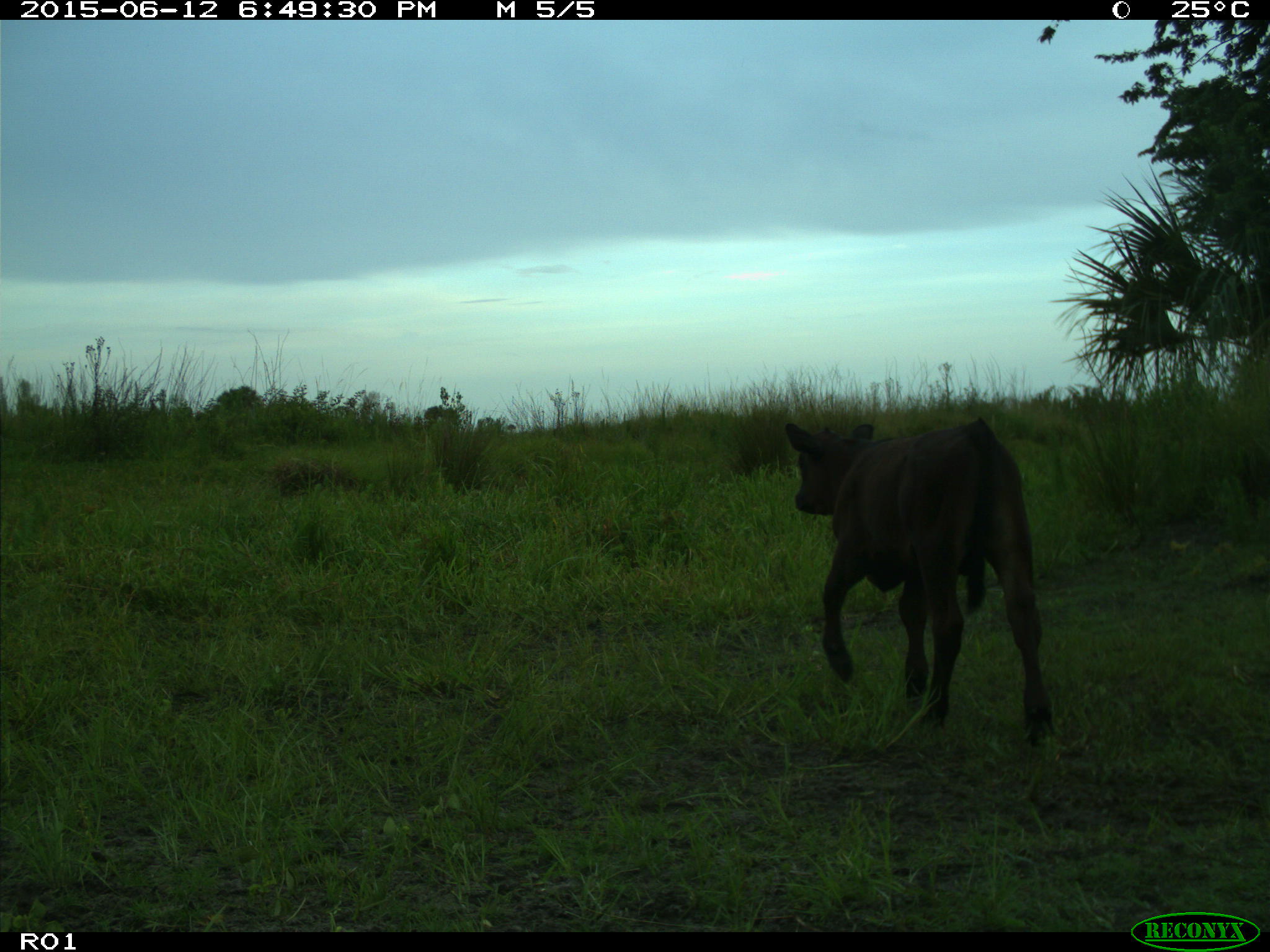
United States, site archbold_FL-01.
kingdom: Animalia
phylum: Chordata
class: Mammalia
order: Artiodactyla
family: Bovidae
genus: Bos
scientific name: Bos taurus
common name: domestic cow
Bos taurus (domestic cow).